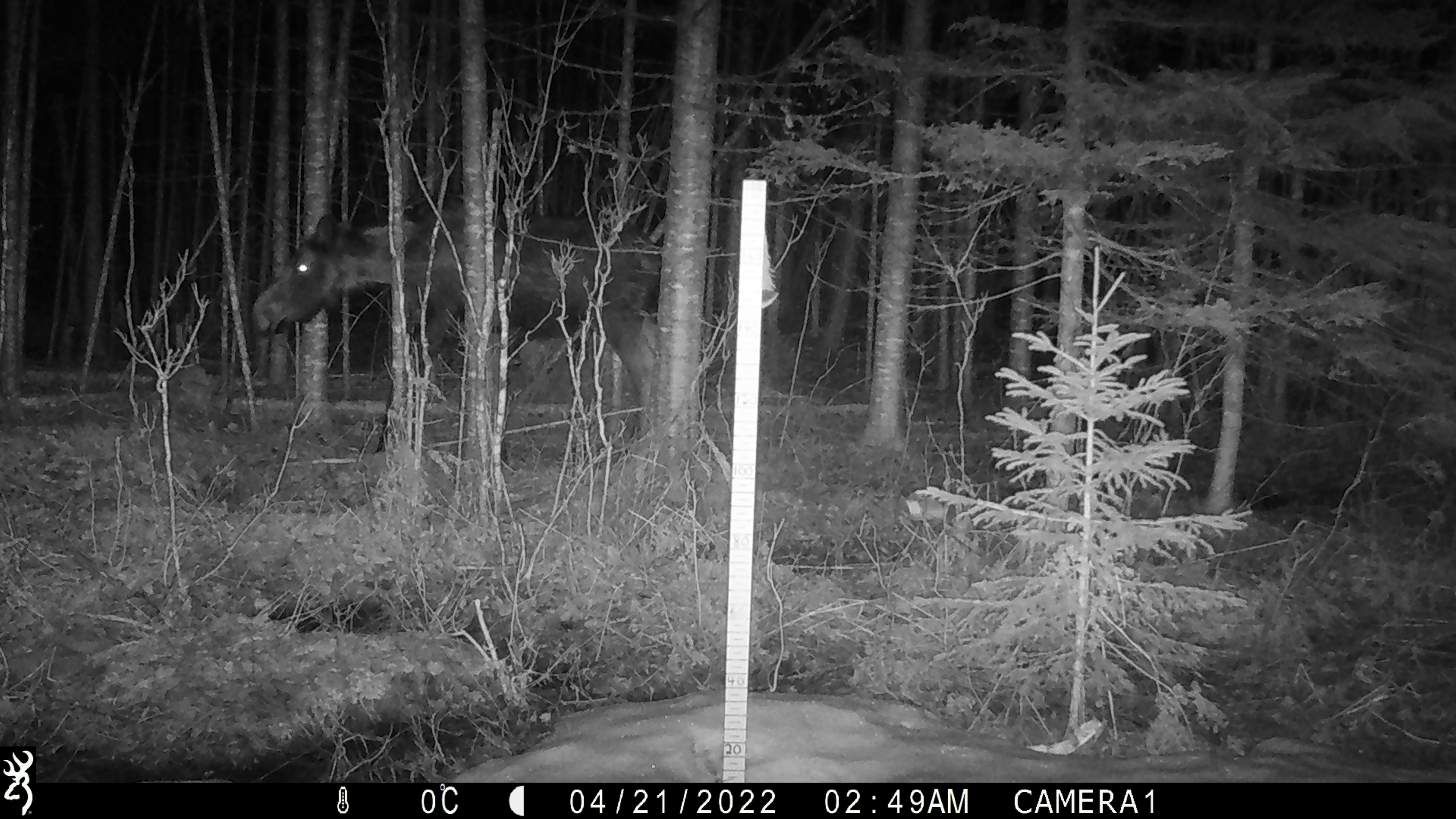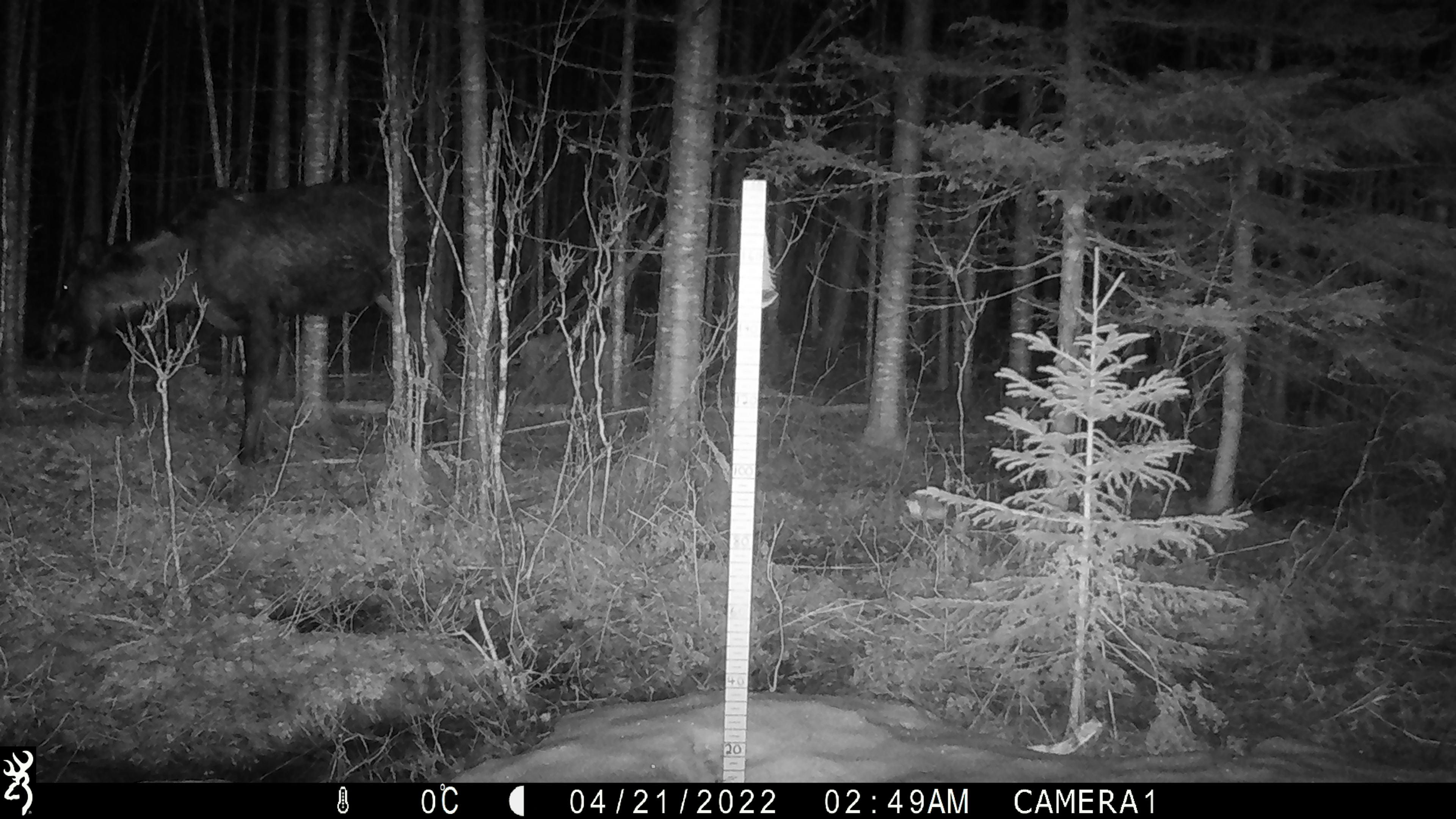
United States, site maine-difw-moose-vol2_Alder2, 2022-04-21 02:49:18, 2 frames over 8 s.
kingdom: Animalia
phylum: Chordata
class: Mammalia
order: Artiodactyla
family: Cervidae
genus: Alces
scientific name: Alces alces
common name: moose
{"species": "moose (Alces alces)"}